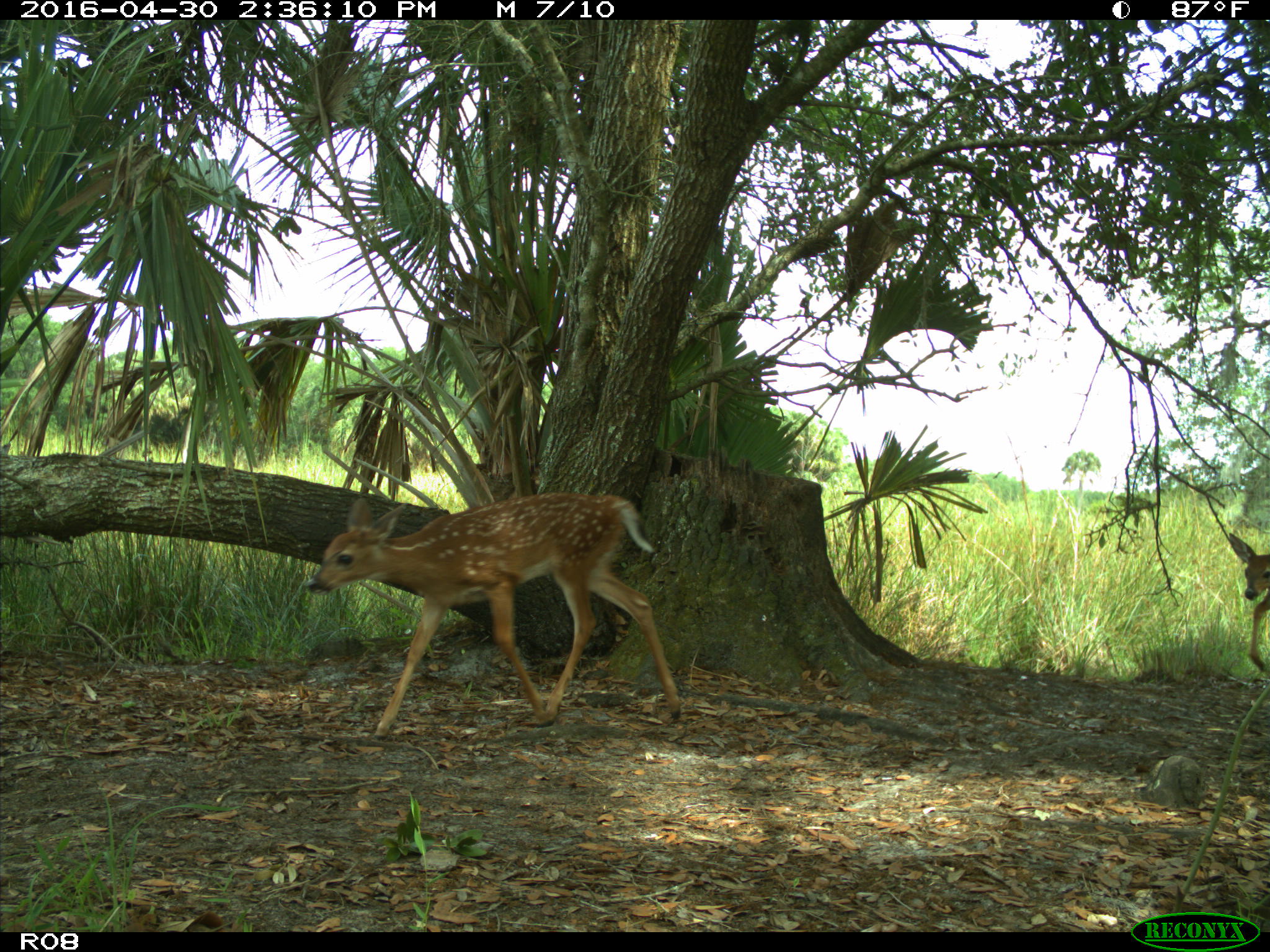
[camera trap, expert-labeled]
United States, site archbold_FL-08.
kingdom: Animalia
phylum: Chordata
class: Mammalia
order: Artiodactyla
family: Cervidae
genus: Odocoileus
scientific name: Odocoileus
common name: deer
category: unidentified deer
Unidentified deer (deer) (Odocoileus).